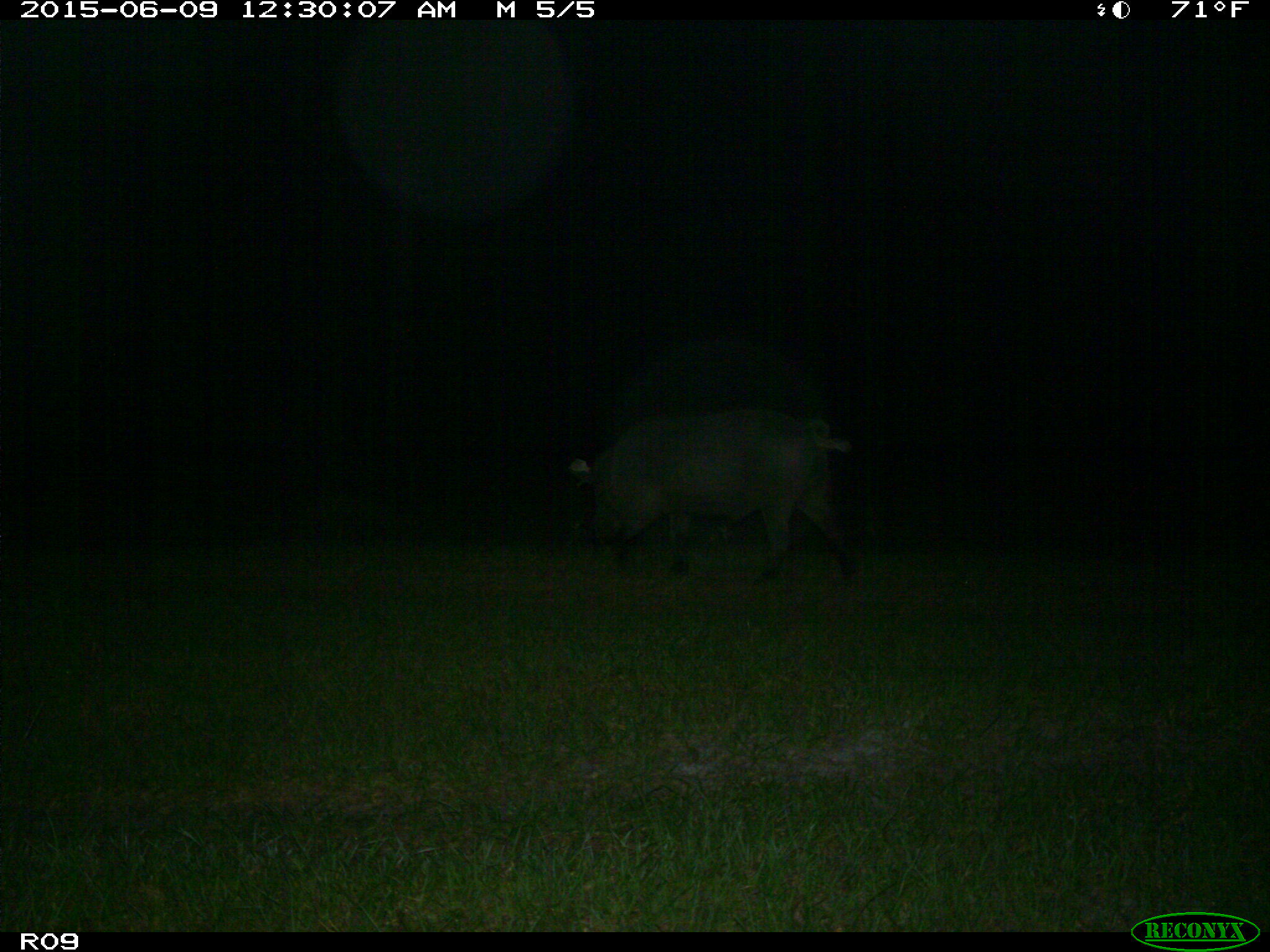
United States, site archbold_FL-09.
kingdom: Animalia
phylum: Chordata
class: Mammalia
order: Artiodactyla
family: Suidae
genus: Sus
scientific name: Sus scrofa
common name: wild boar